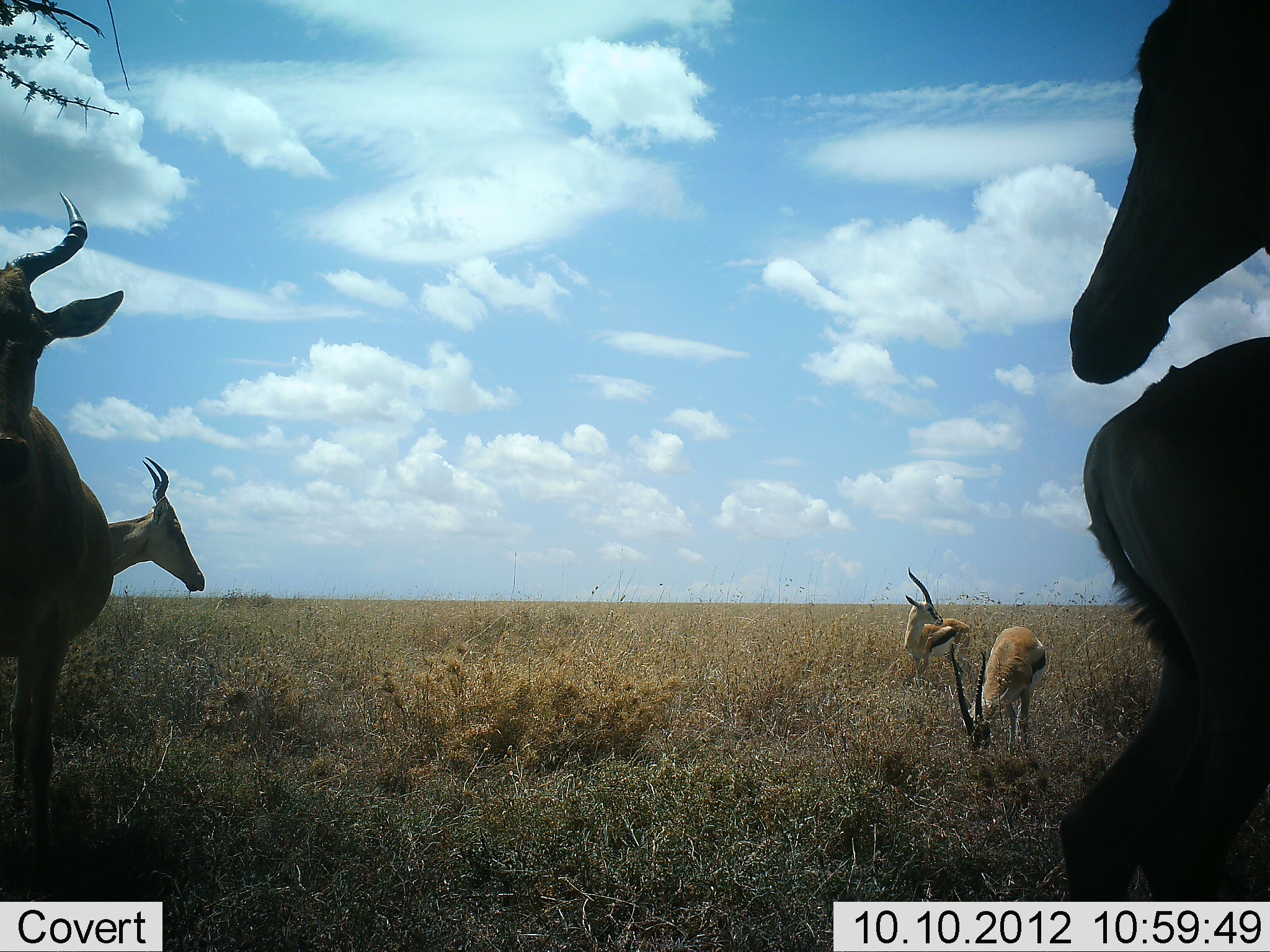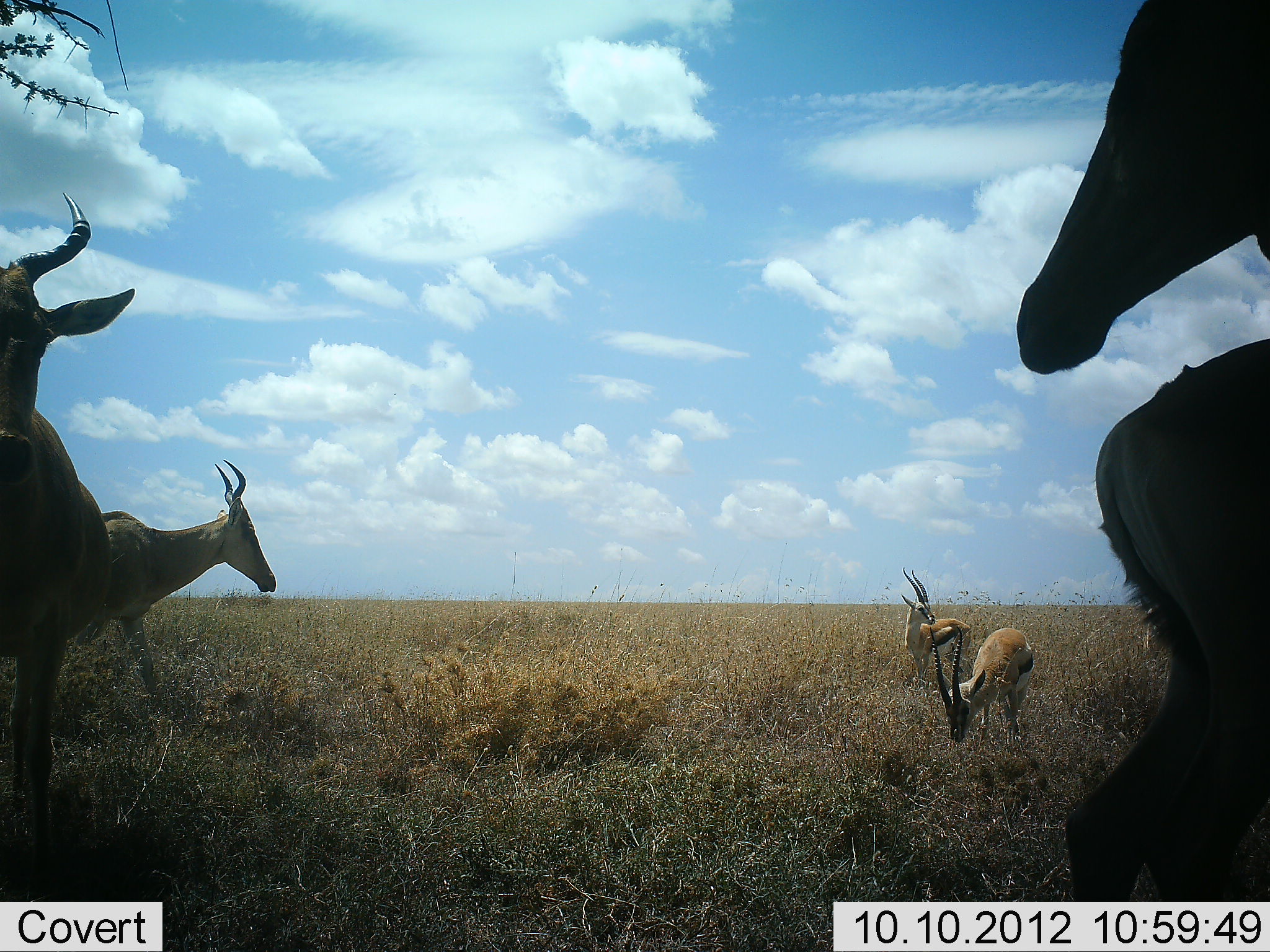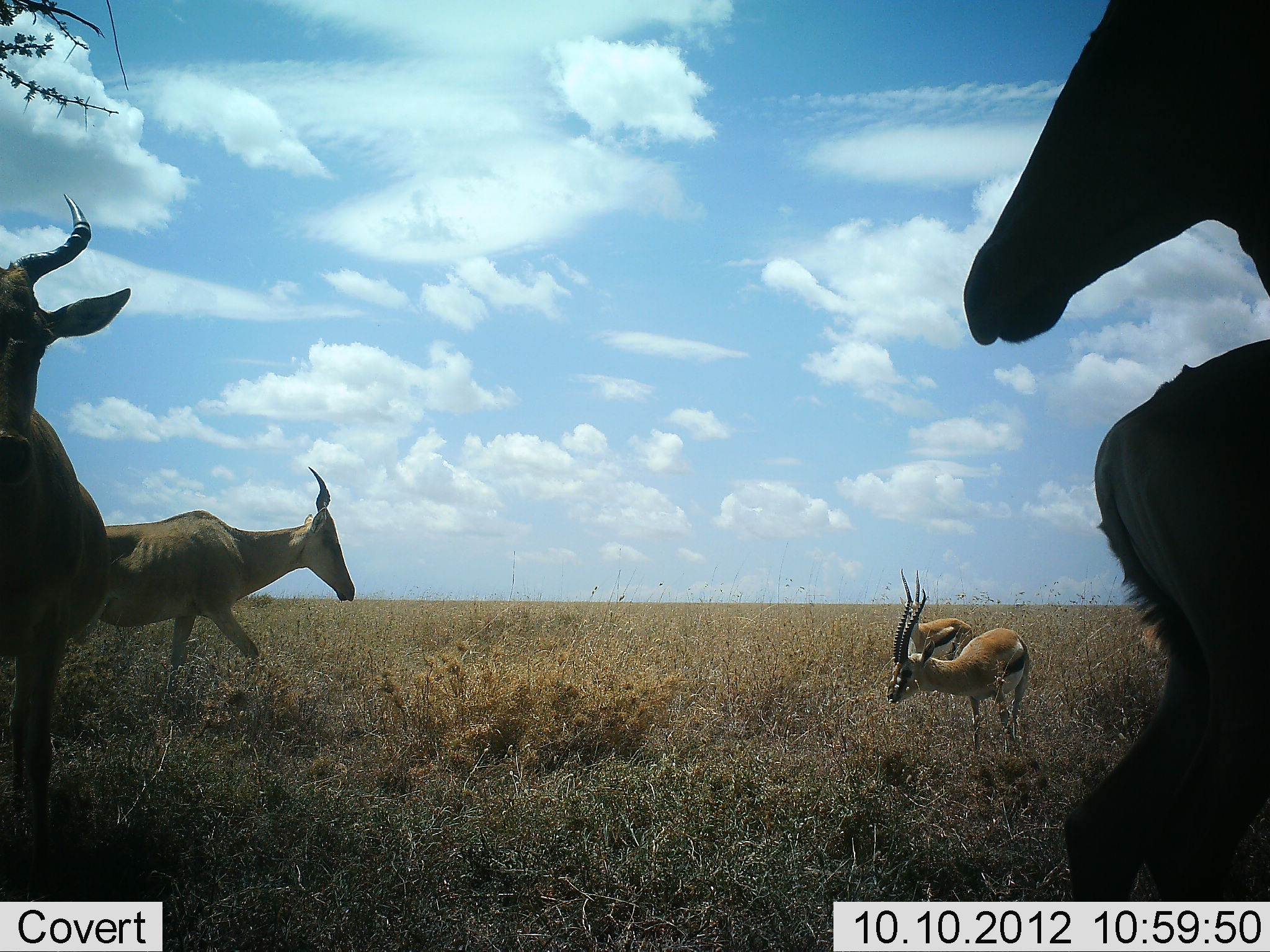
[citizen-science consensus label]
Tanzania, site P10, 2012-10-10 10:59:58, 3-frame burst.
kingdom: Animalia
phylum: Chordata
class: Mammalia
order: Artiodactyla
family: Bovidae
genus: Eudorcas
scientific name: Eudorcas thomsonii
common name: thomson's gazelle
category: gazellethomsons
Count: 2.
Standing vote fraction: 69%.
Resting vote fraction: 0%.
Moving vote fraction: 8%.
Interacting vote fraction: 0%.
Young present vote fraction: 0%.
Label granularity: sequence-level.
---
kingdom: Animalia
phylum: Chordata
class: Mammalia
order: Artiodactyla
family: Bovidae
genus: Alcelaphus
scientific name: Alcelaphus buselaphus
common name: hartebeest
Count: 4.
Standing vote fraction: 100%.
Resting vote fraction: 0%.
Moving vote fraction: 73%.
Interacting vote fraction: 9%.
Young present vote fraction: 0%.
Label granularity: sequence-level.